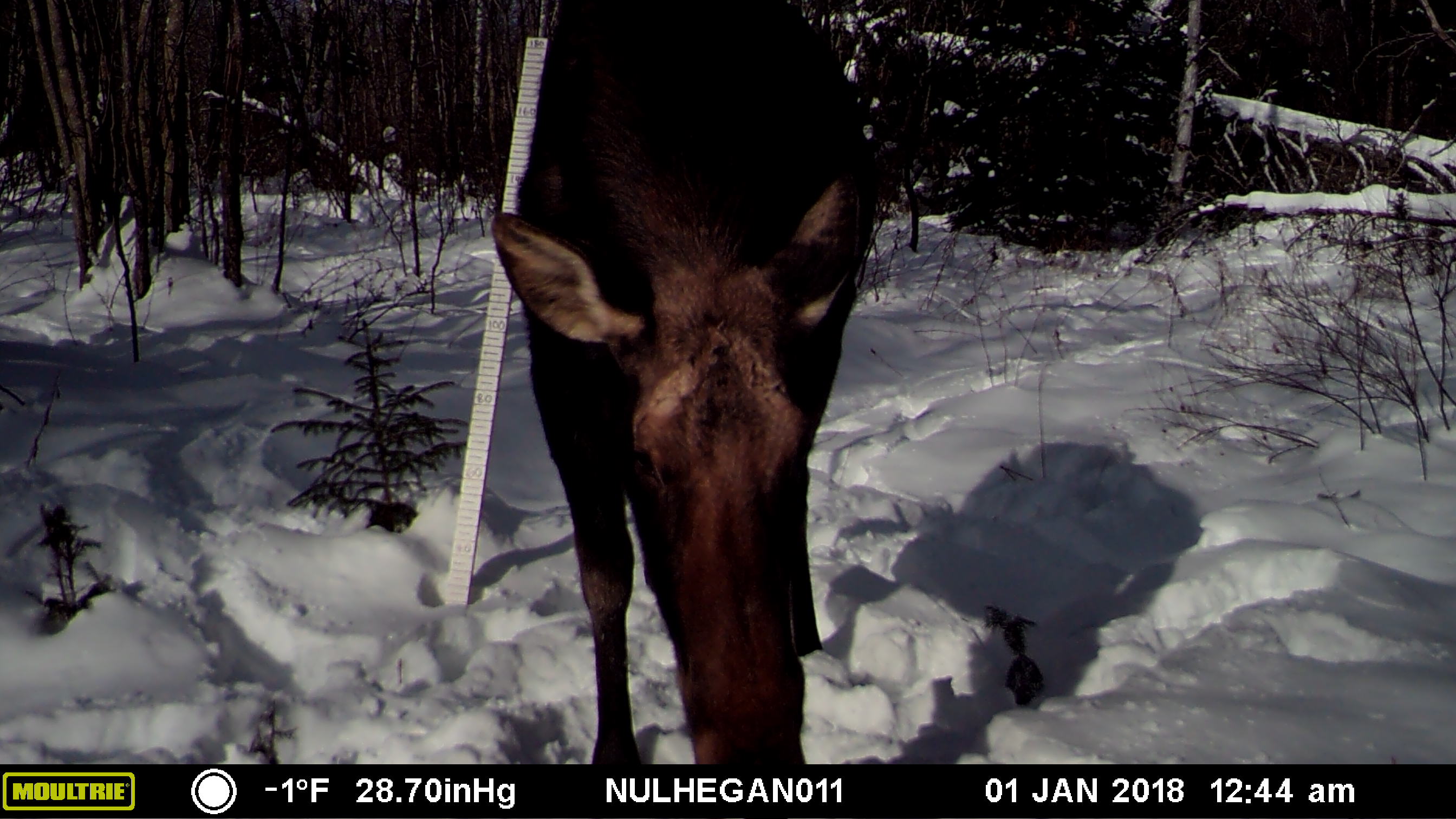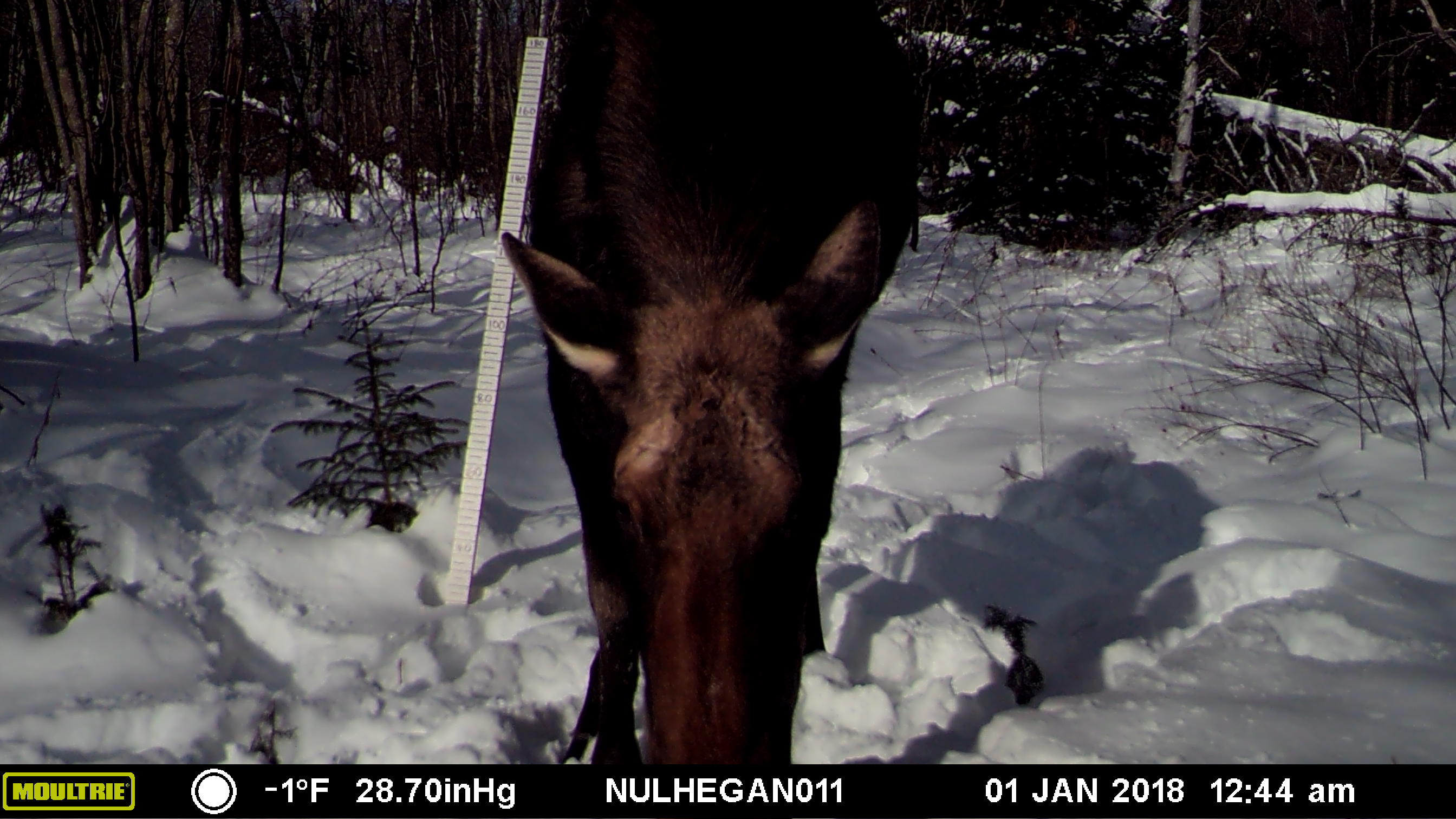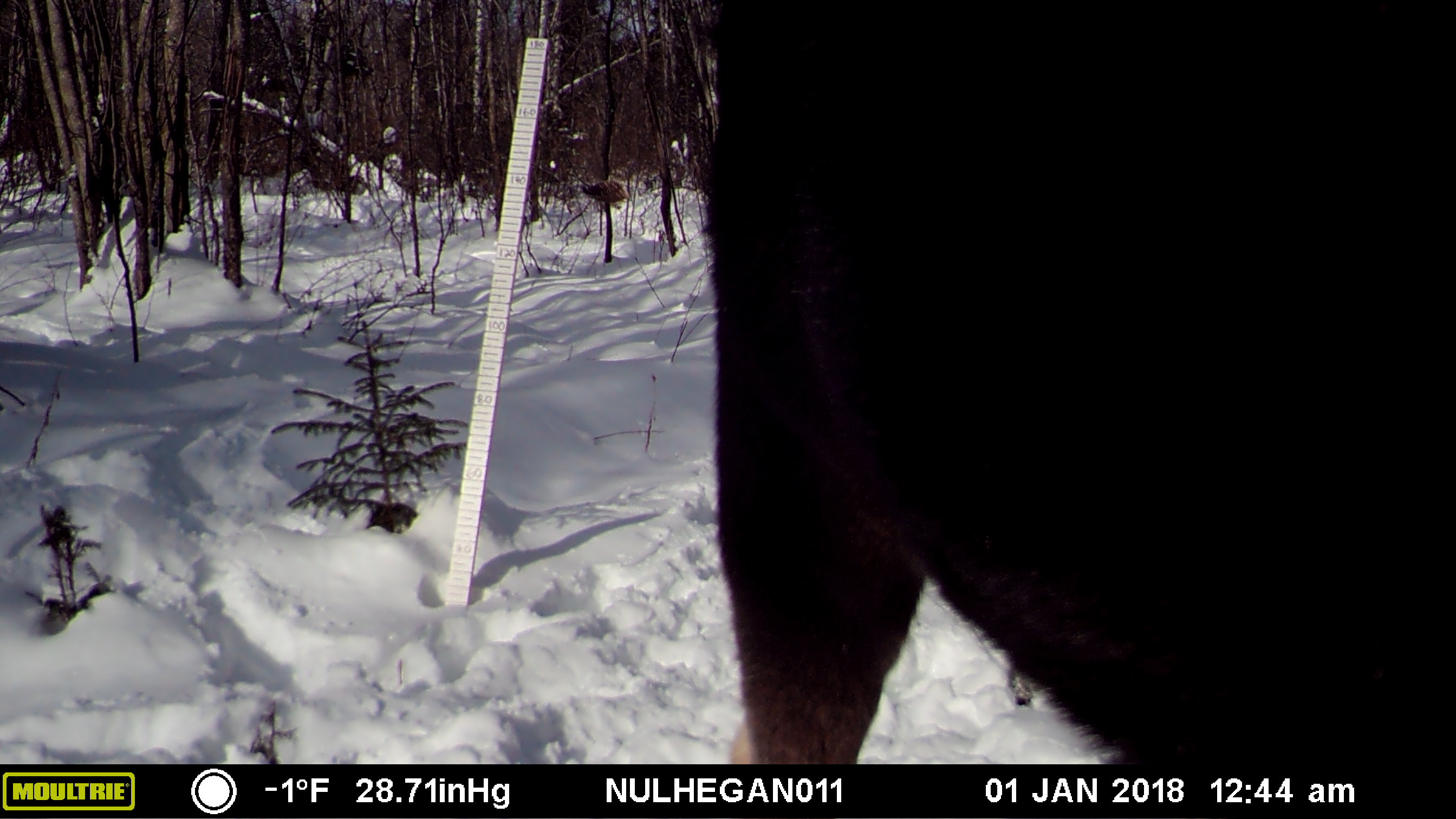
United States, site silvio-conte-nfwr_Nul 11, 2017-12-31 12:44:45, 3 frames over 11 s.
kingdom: Animalia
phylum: Chordata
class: Mammalia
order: Artiodactyla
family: Cervidae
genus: Alces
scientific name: Alces alces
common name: moose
Moose (Alces alces).